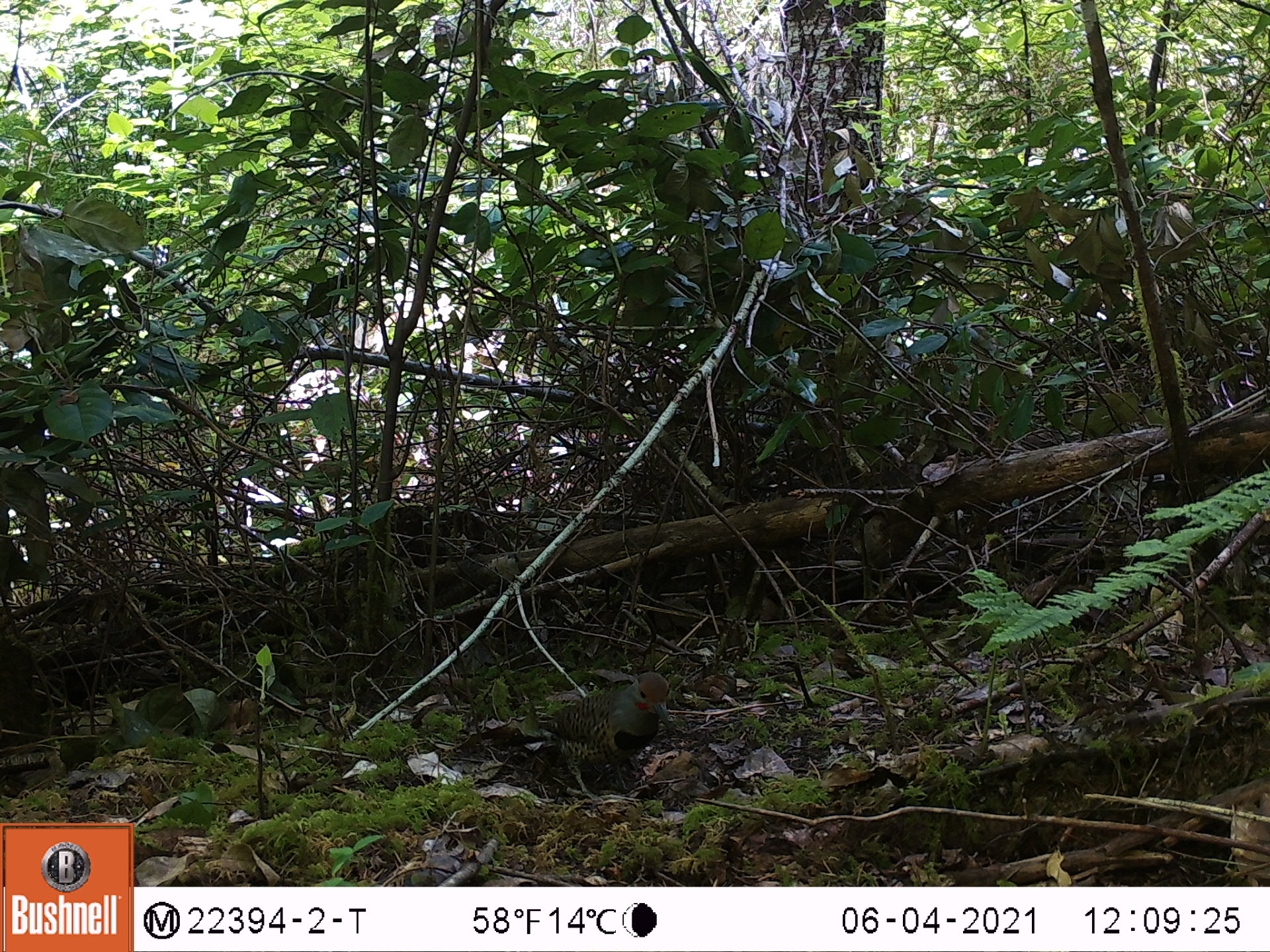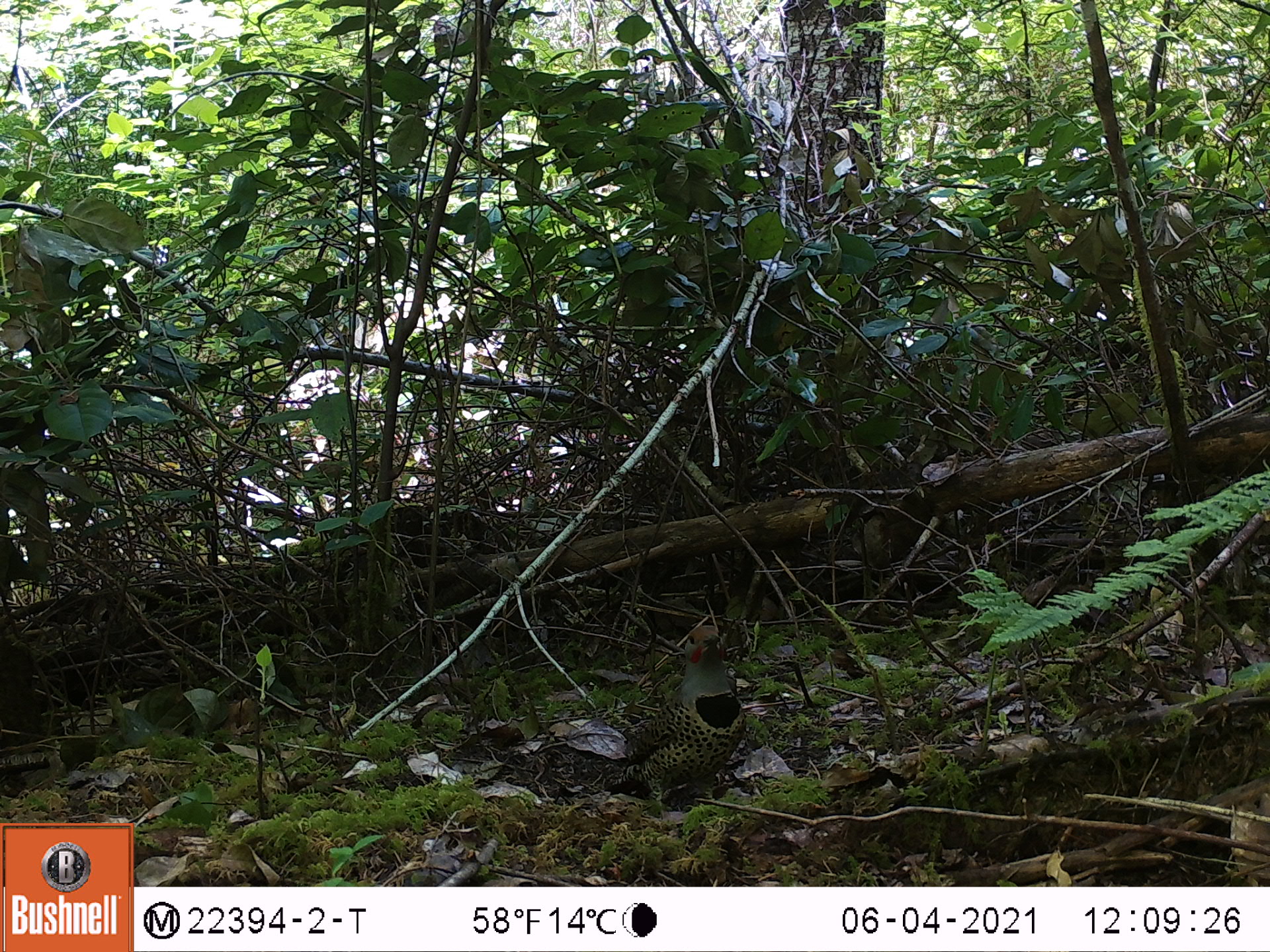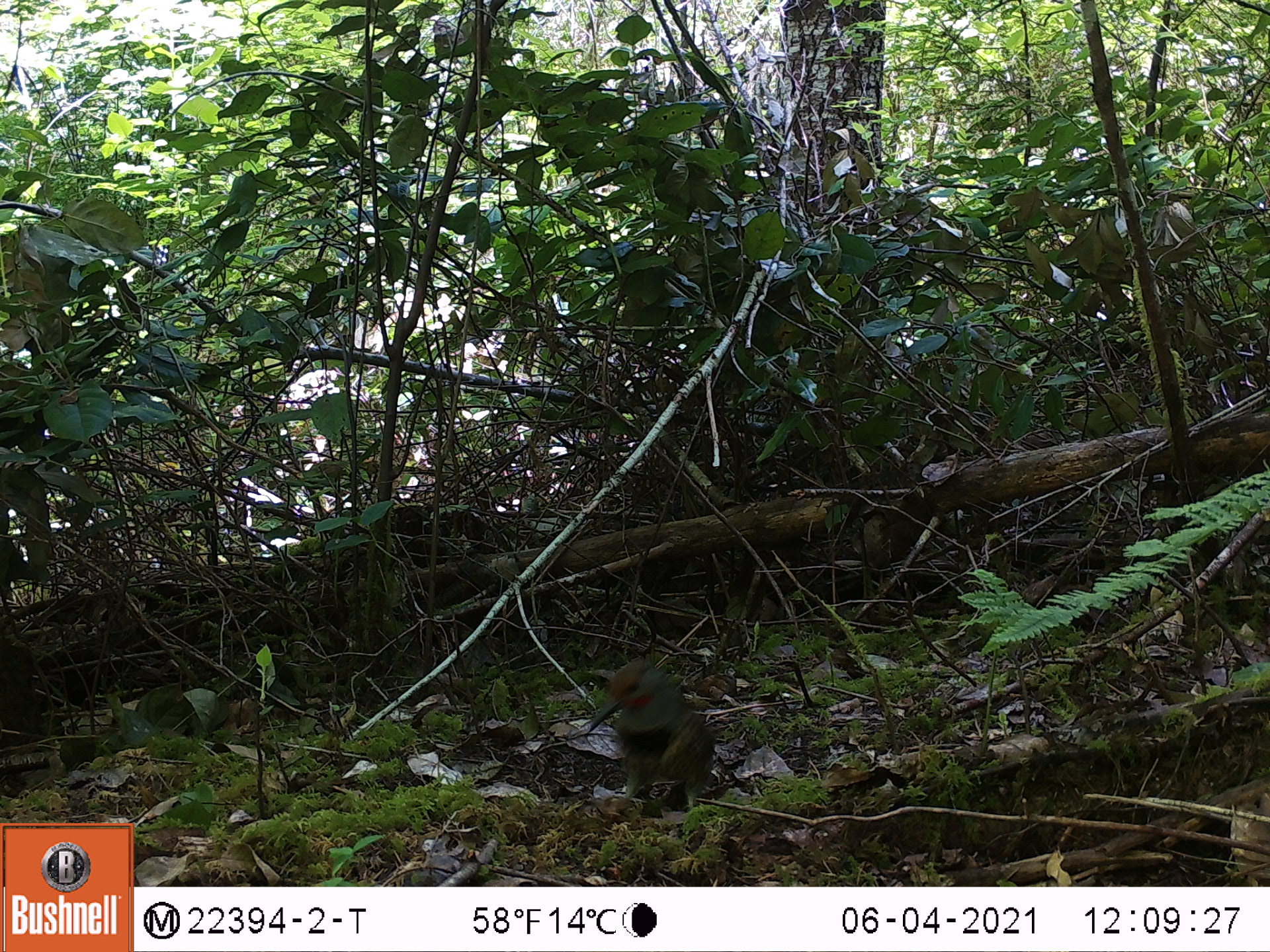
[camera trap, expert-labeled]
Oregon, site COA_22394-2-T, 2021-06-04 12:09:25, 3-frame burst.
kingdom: Animalia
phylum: Chordata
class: Aves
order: Piciformes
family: Picidae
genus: Colaptes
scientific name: Colaptes auratus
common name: northern flicker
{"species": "northern flicker (Colaptes auratus)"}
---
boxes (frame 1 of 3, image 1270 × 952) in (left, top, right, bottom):
northern flicker: (444, 659, 700, 816)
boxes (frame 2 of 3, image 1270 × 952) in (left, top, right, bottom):
northern flicker: (566, 608, 765, 834)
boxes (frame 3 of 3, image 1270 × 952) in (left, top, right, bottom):
northern flicker: (566, 645, 739, 837)